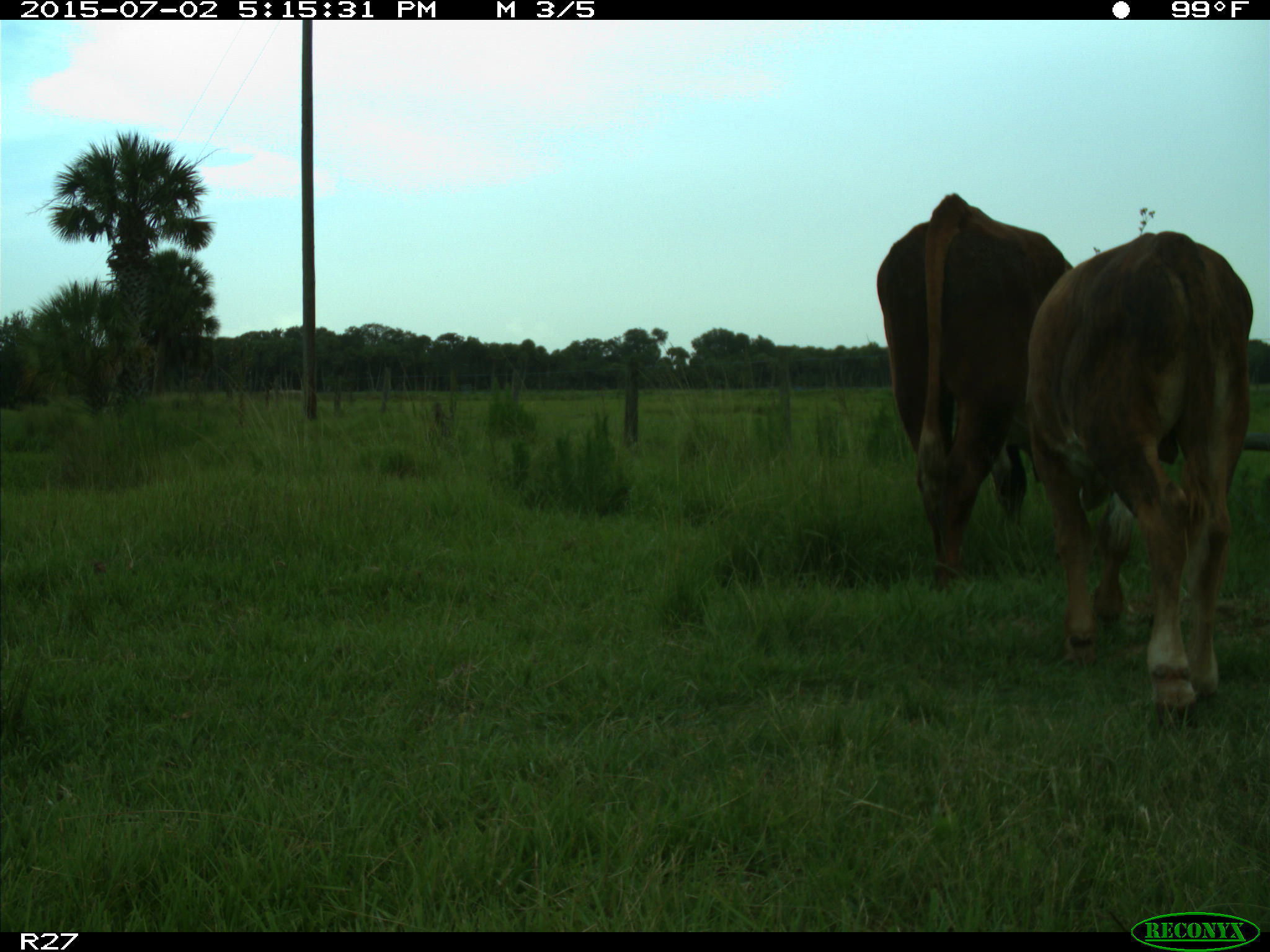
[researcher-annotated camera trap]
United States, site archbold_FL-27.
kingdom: Animalia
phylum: Chordata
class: Mammalia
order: Artiodactyla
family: Bovidae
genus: Bos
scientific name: Bos taurus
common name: domestic cow